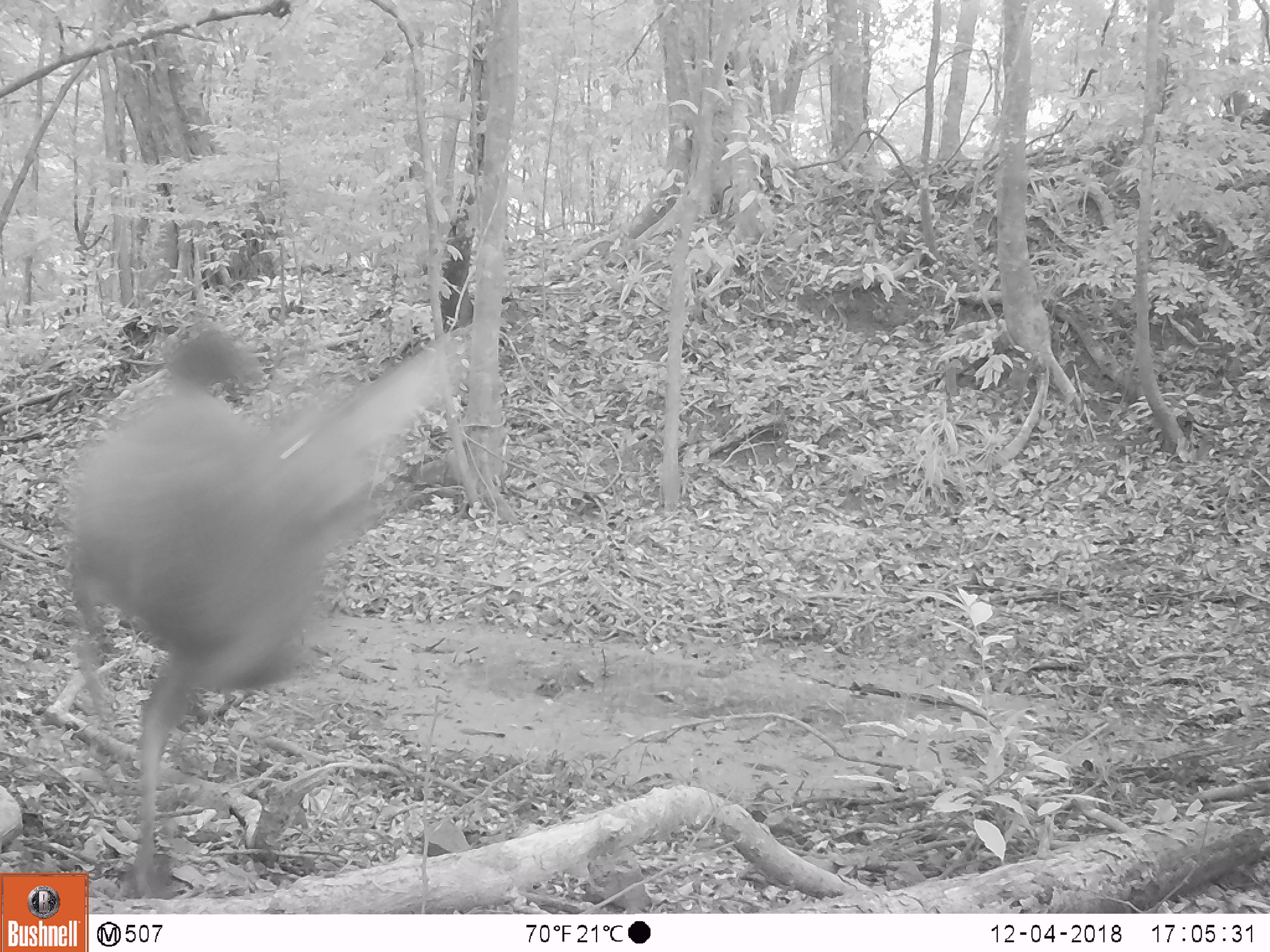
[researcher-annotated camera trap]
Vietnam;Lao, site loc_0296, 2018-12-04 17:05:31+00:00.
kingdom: Animalia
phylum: Chordata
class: Mammalia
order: Artiodactyla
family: Cervidae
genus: Rusa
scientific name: Rusa unicolor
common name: sambar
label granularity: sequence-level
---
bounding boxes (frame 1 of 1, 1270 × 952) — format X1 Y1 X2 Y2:
sambar: 56 323 473 898